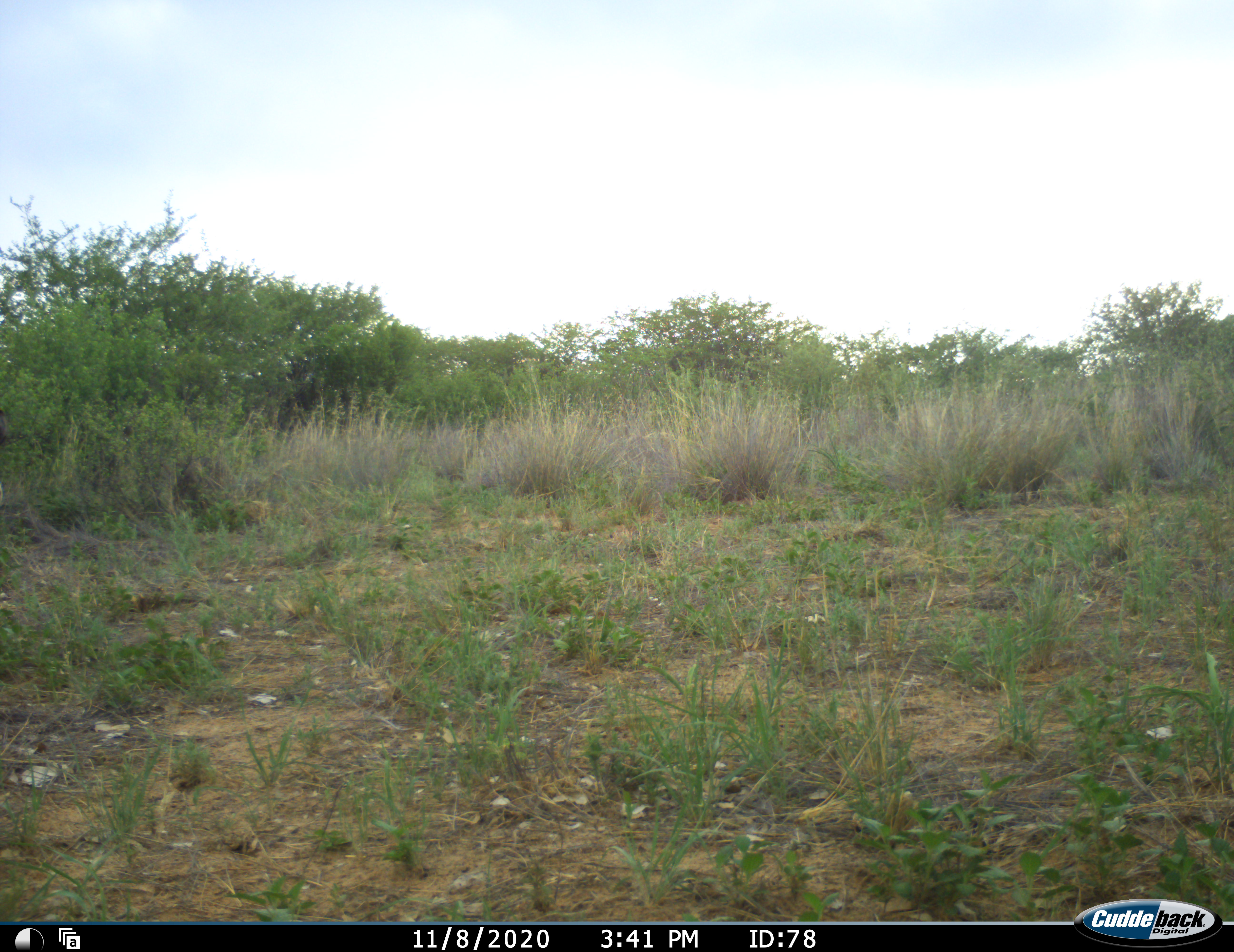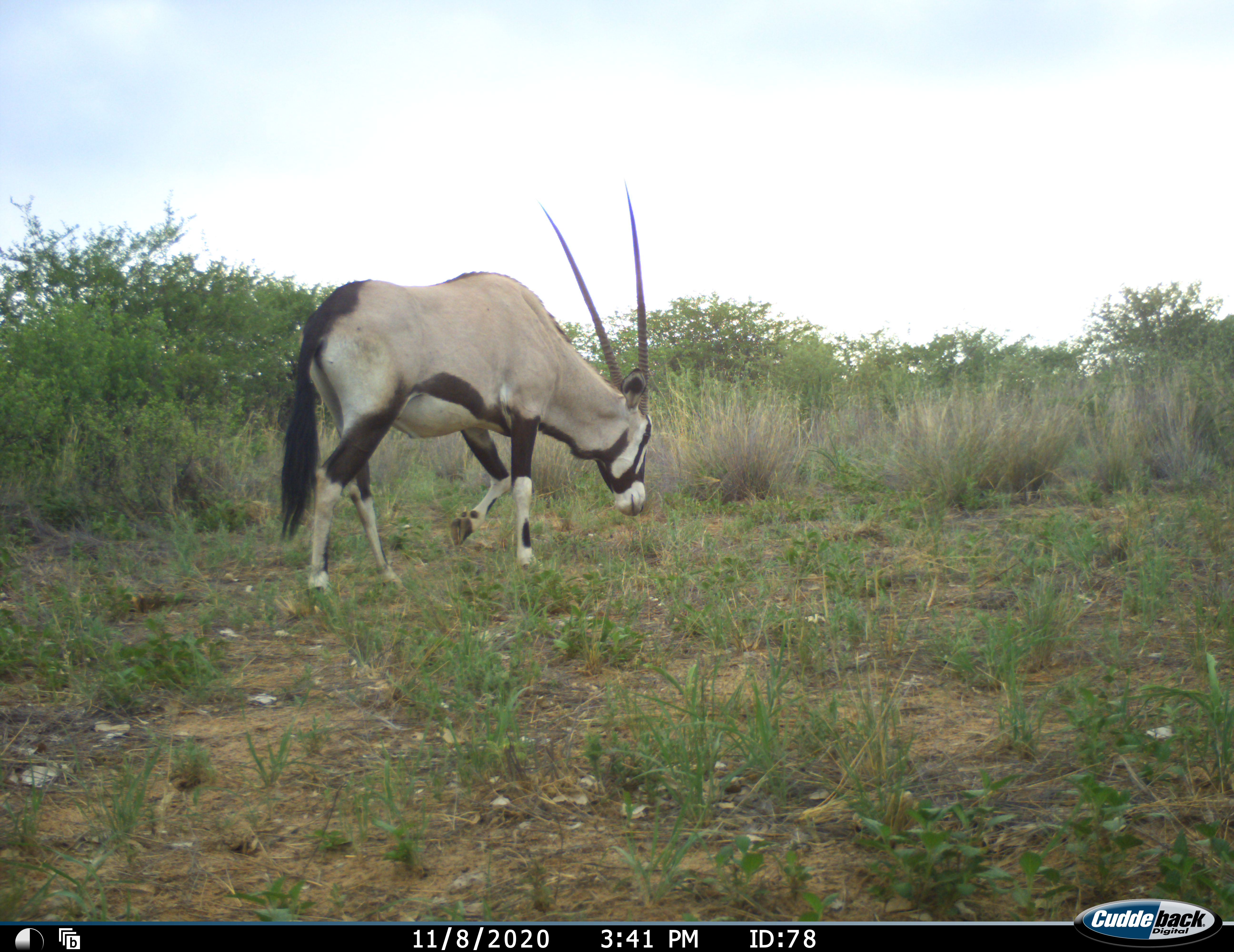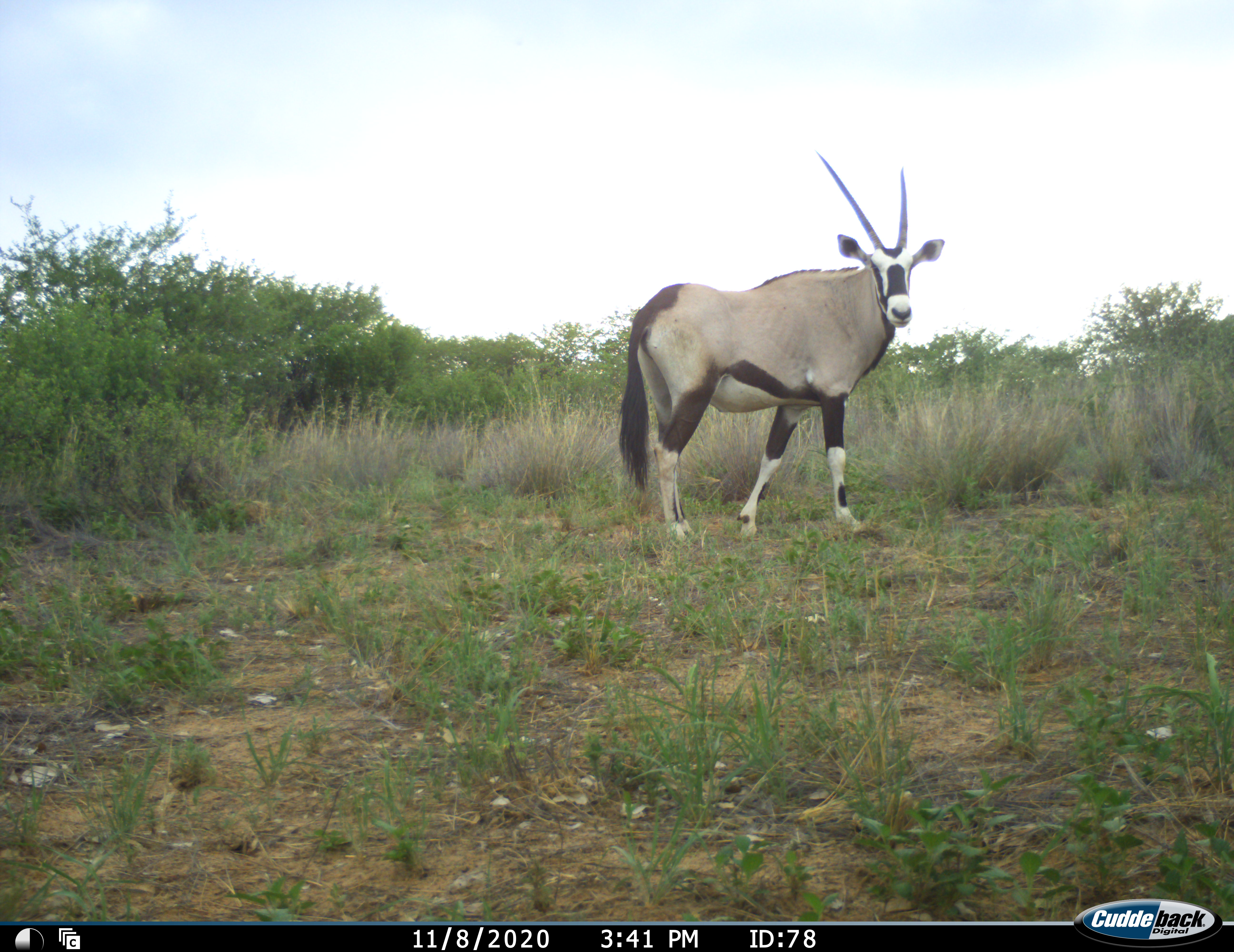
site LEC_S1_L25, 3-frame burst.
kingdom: Animalia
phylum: Chordata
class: Mammalia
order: Artiodactyla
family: Bovidae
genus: Oryx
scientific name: Oryx gazella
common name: gemsbok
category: oryx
Oryx (gemsbok) (Oryx gazella), count 1. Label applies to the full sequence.